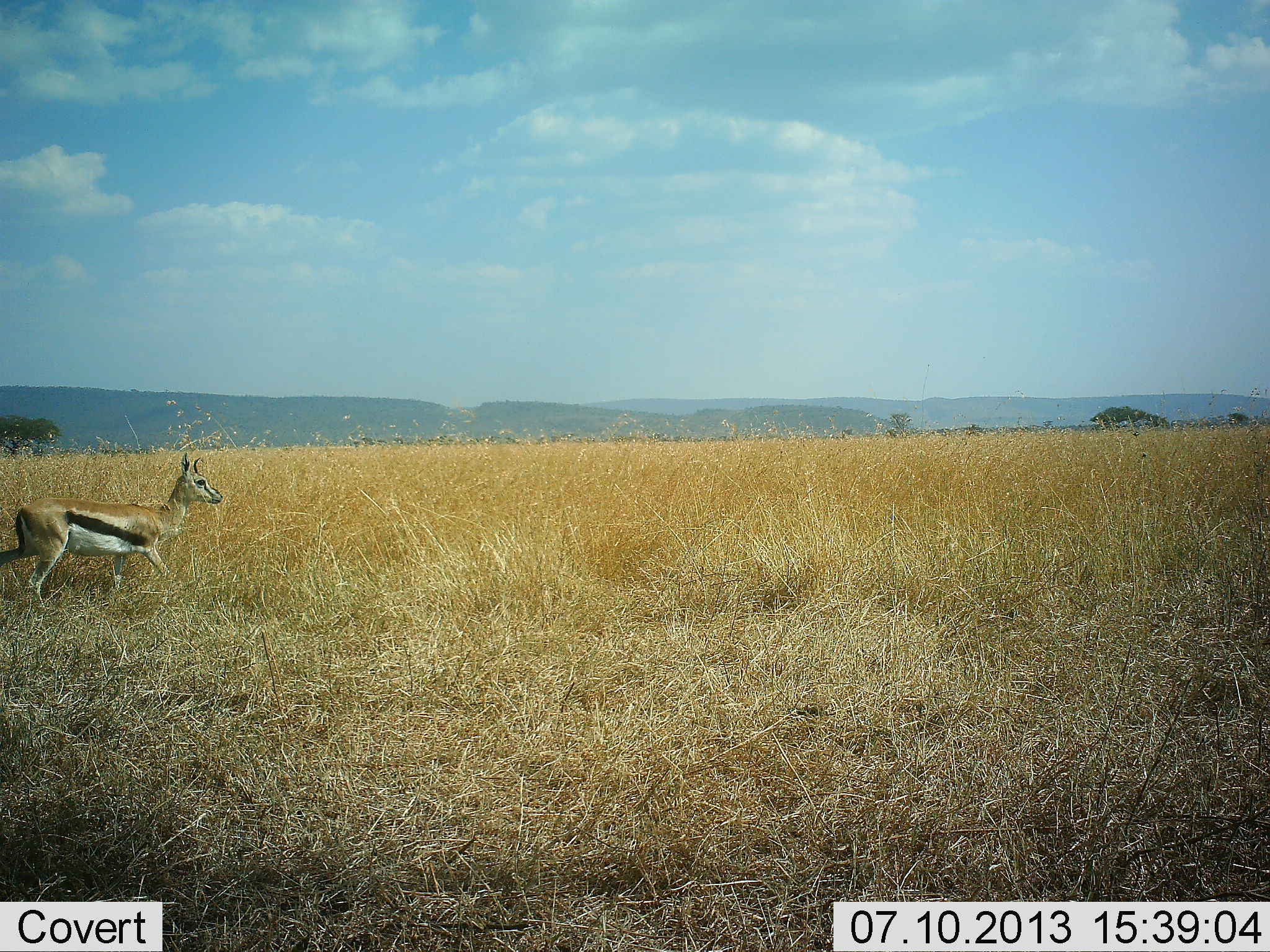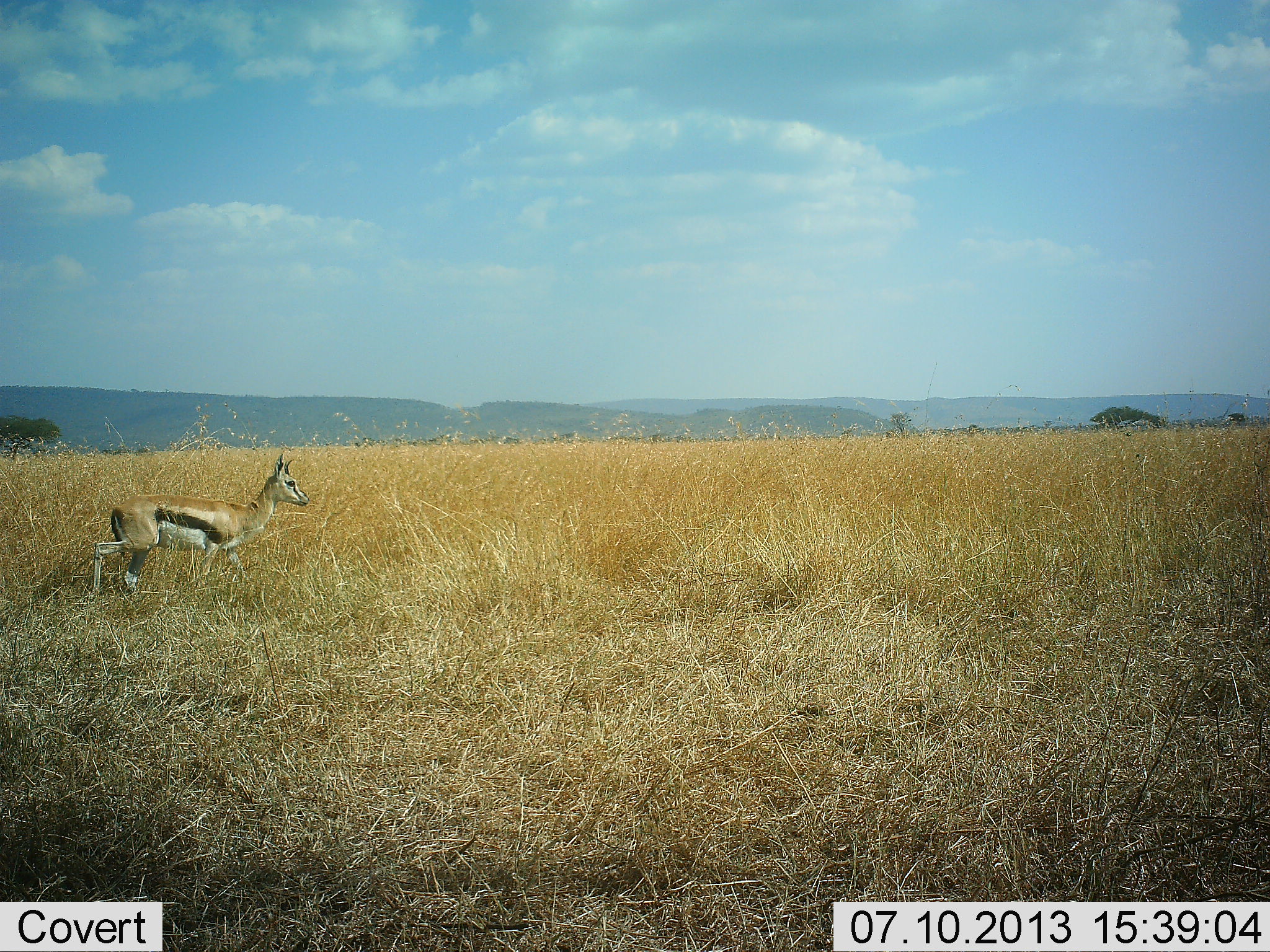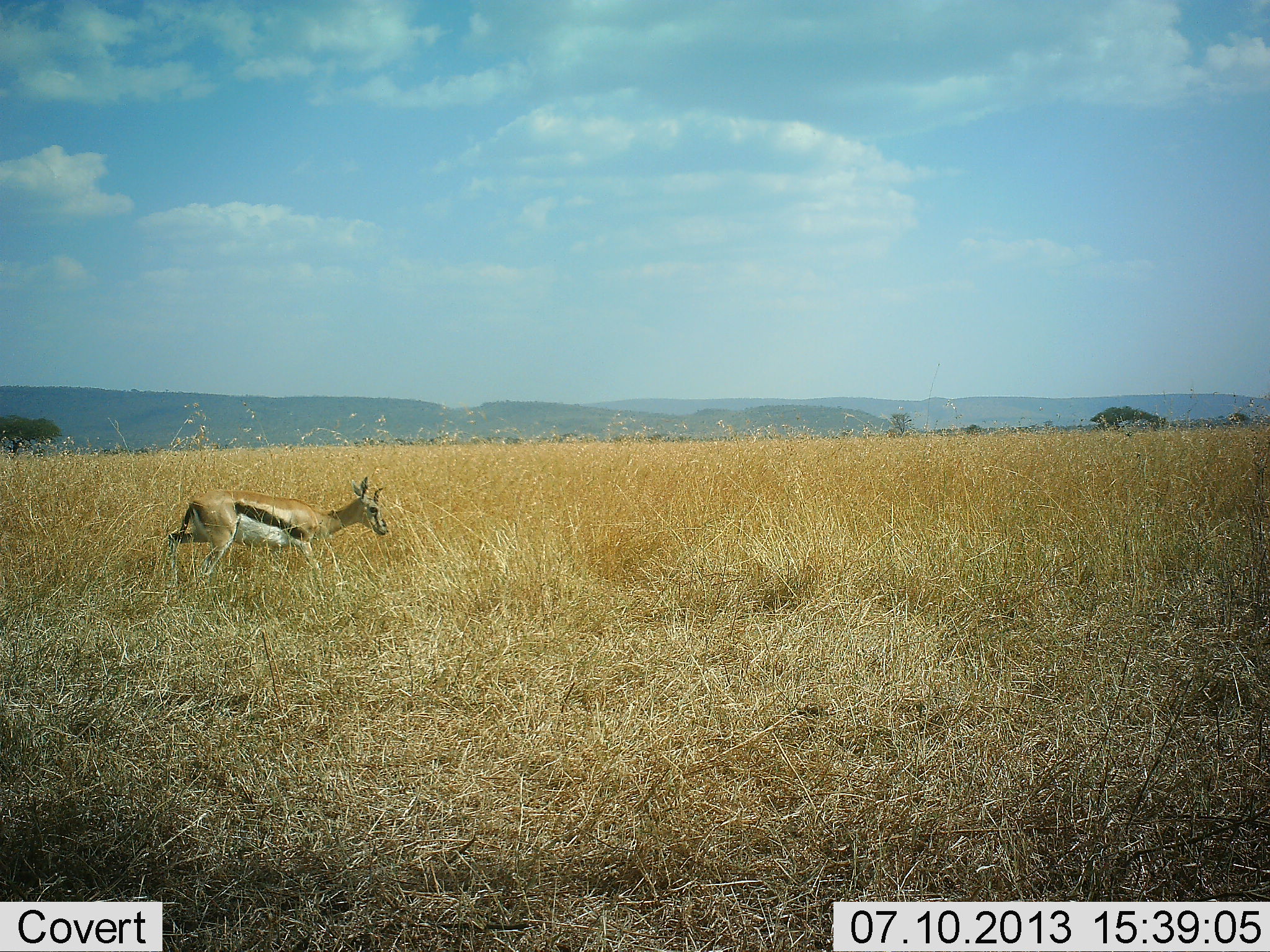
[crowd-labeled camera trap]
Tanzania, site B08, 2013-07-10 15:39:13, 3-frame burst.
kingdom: Animalia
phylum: Chordata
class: Mammalia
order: Artiodactyla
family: Bovidae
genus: Eudorcas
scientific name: Eudorcas thomsonii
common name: thomson's gazelle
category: gazellethomsons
Gazellethomsons (thomson's gazelle) (Eudorcas thomsonii), count 1. Behavior (volunteer vote fractions): standing 0%, resting 0%, moving 100%, interacting 0%. Young present (vote fraction): 0%. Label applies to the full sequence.